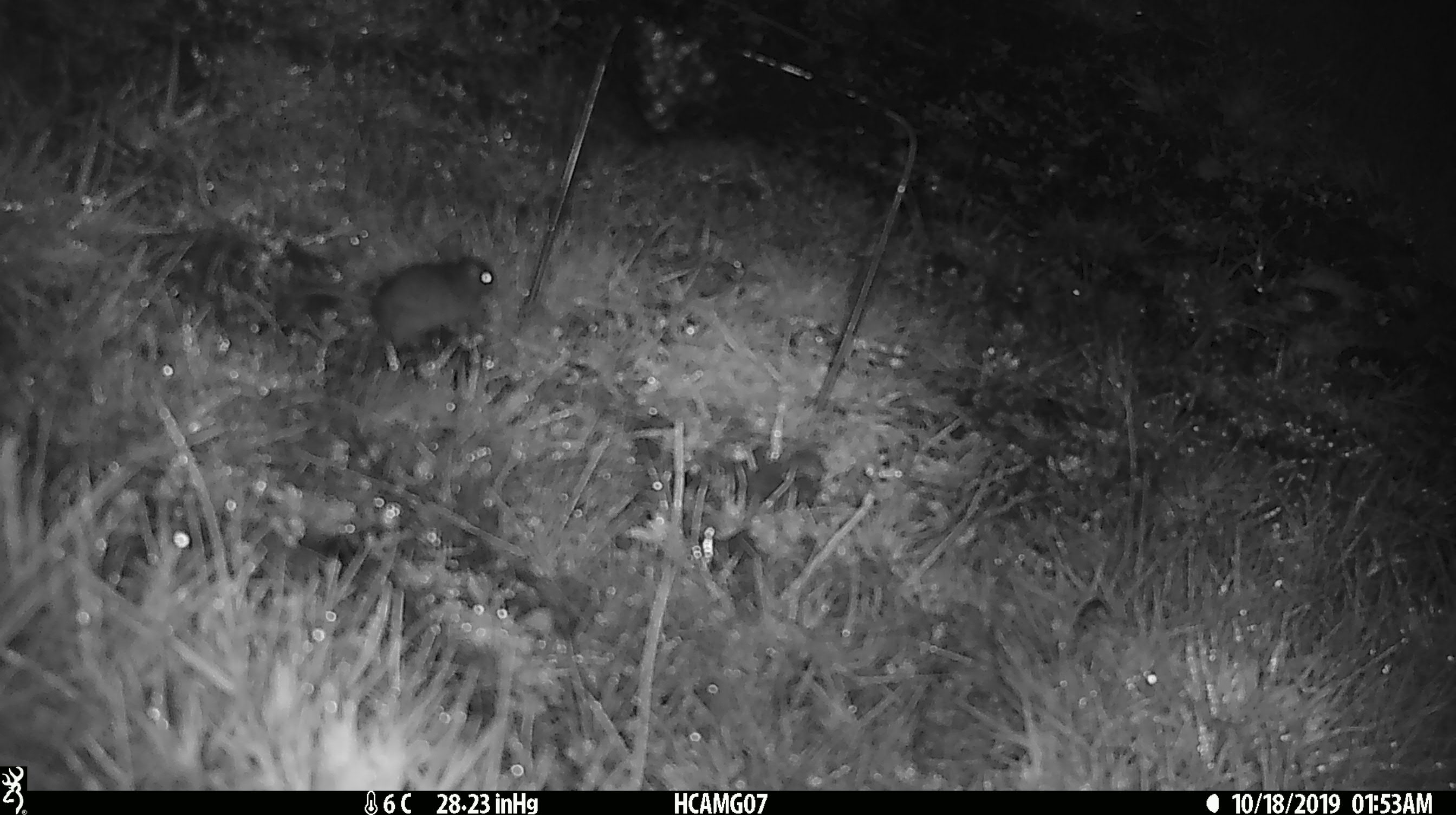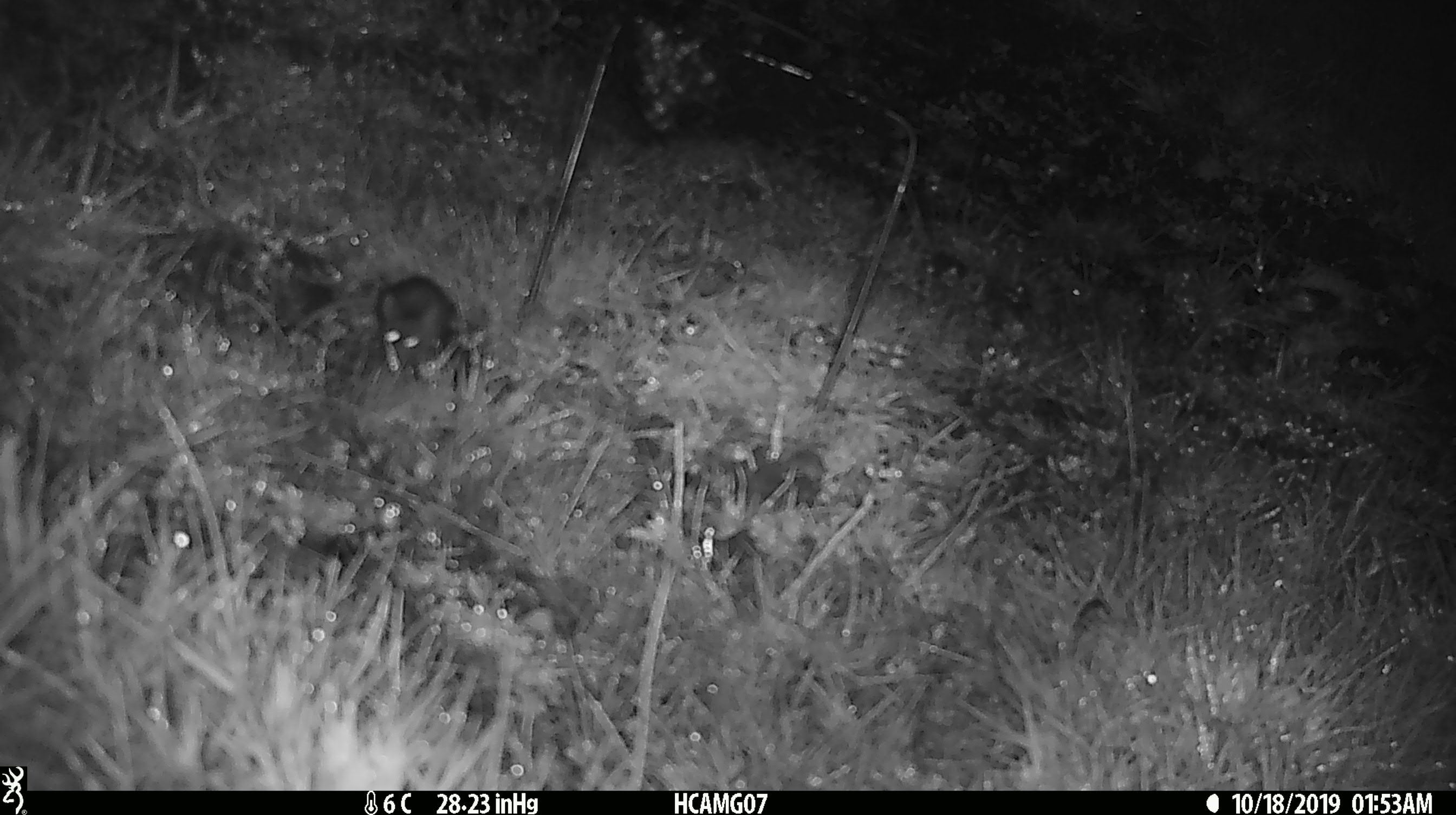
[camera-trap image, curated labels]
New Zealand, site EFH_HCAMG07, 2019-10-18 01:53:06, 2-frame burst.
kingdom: Animalia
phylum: Chordata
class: Mammalia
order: Rodentia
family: Muridae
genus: Mus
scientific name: Mus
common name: mouse